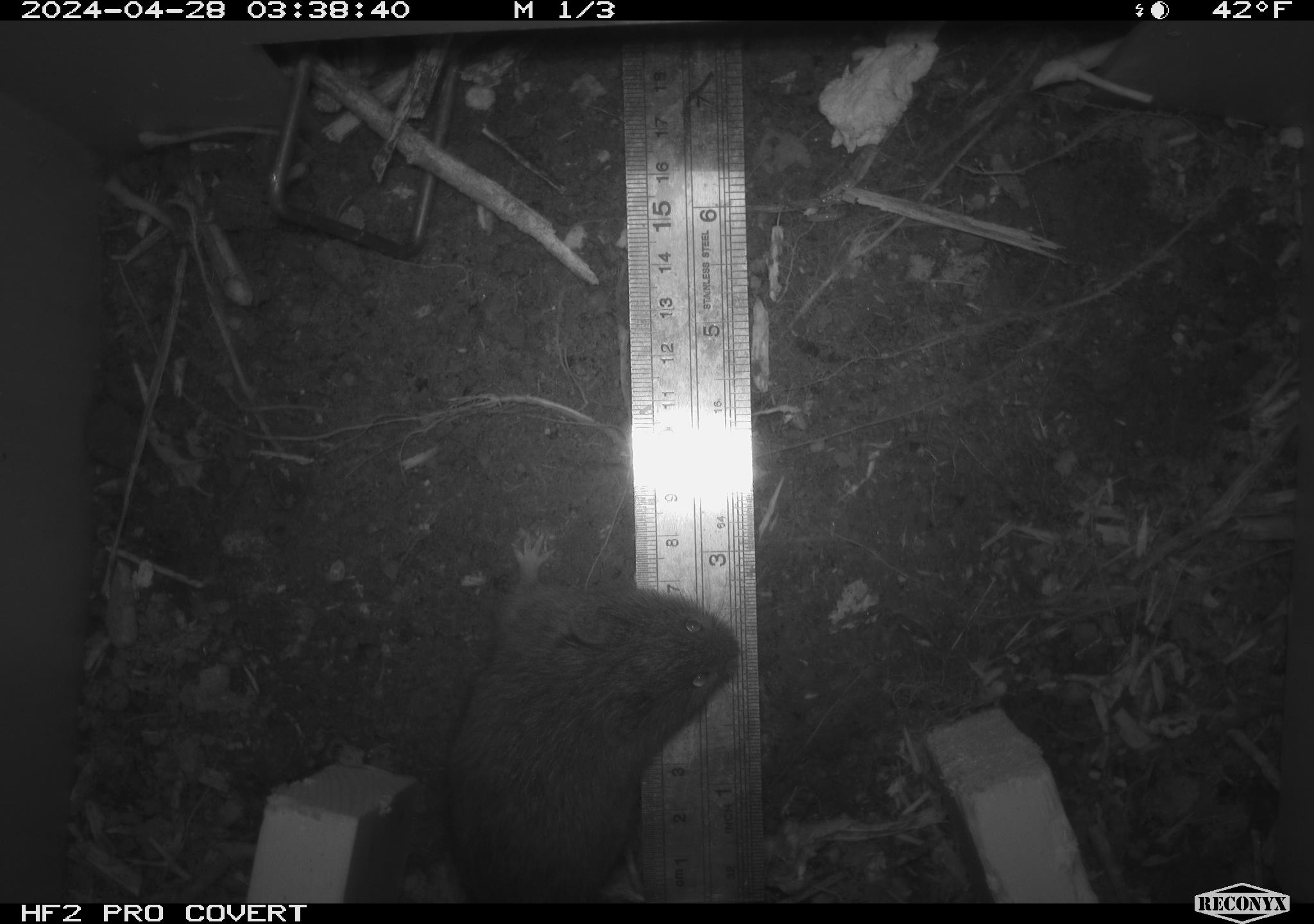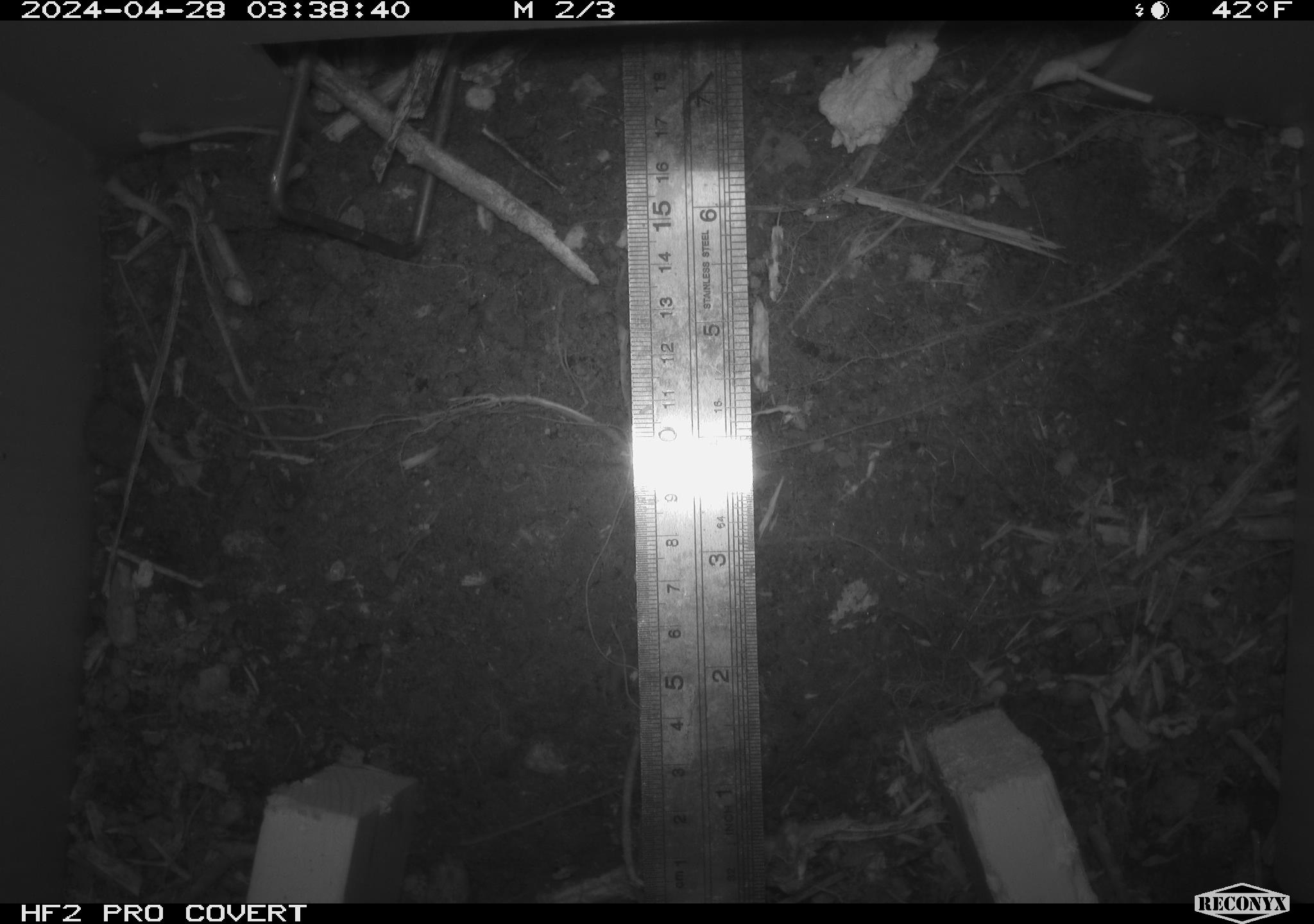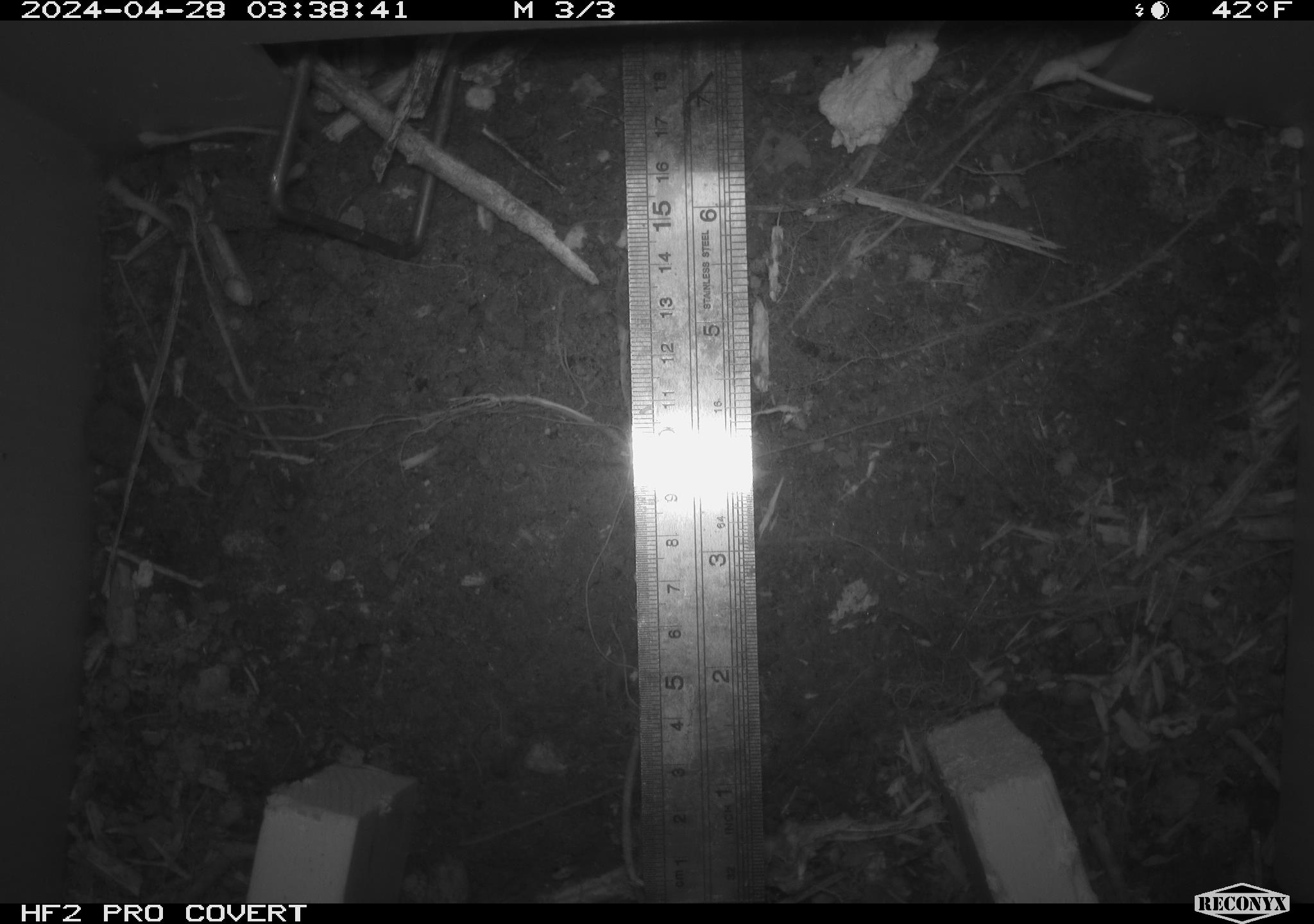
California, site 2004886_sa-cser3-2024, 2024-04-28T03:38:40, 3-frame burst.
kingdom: Animalia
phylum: Chordata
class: Mammalia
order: Rodentia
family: Cricetidae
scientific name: Cricetidae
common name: hamsters, voles, lemmings, and allies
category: cricetidae family